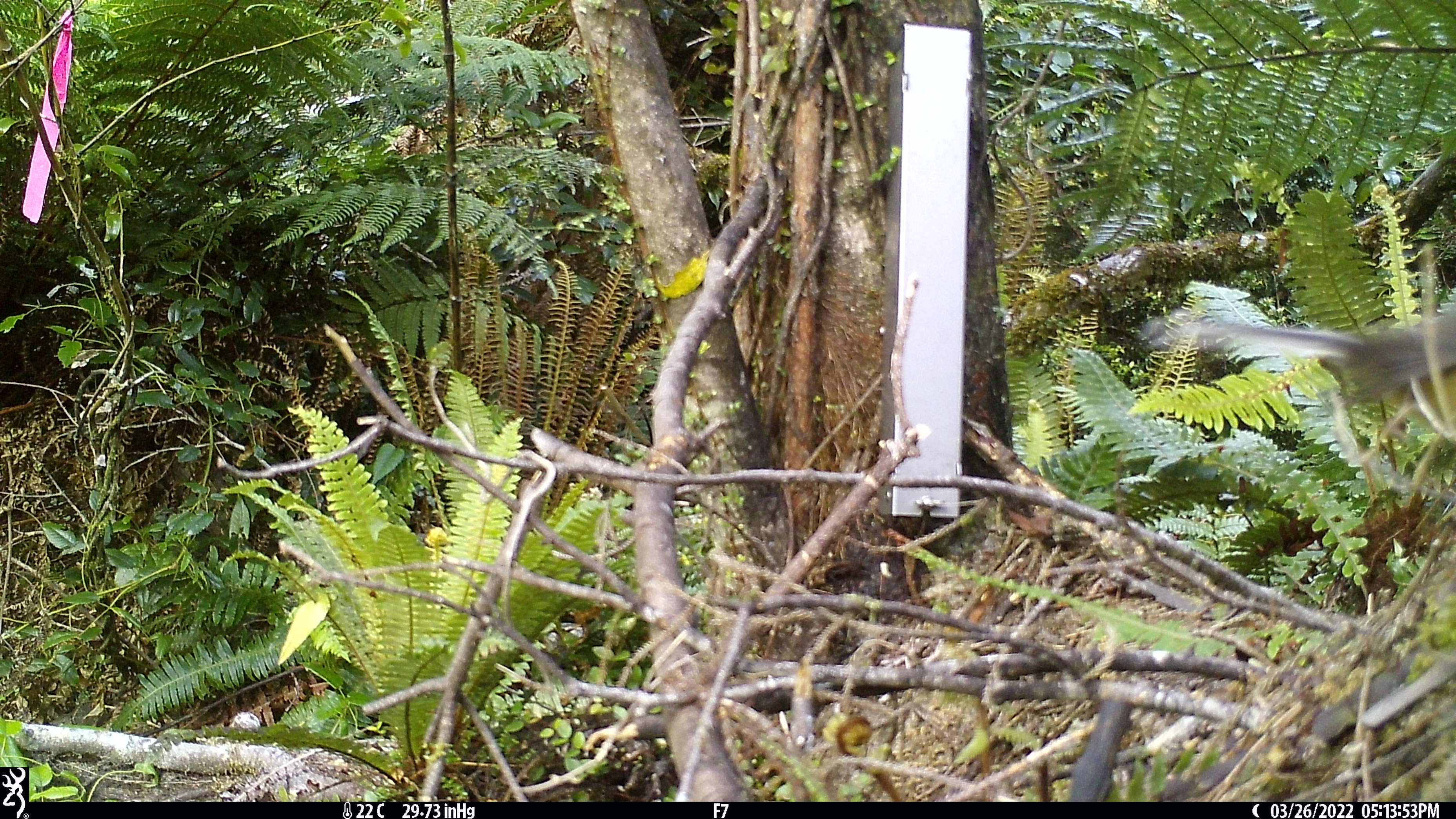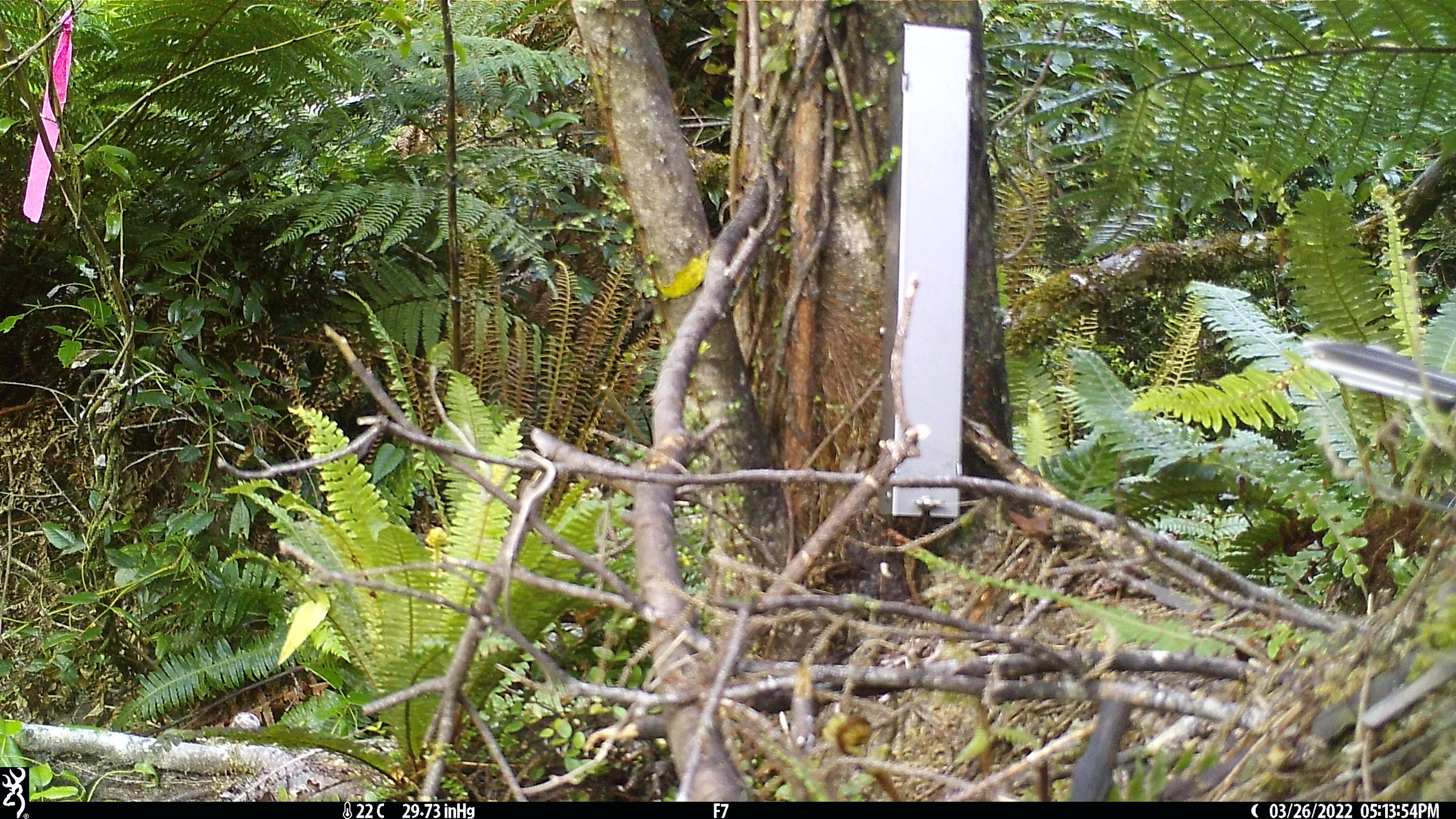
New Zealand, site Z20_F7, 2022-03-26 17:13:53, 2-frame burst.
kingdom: Animalia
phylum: Chordata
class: Aves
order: Passeriformes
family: Rhipiduridae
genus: Rhipidura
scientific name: Rhipidura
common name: fantails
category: fantail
Fantail (fantails) (Rhipidura).